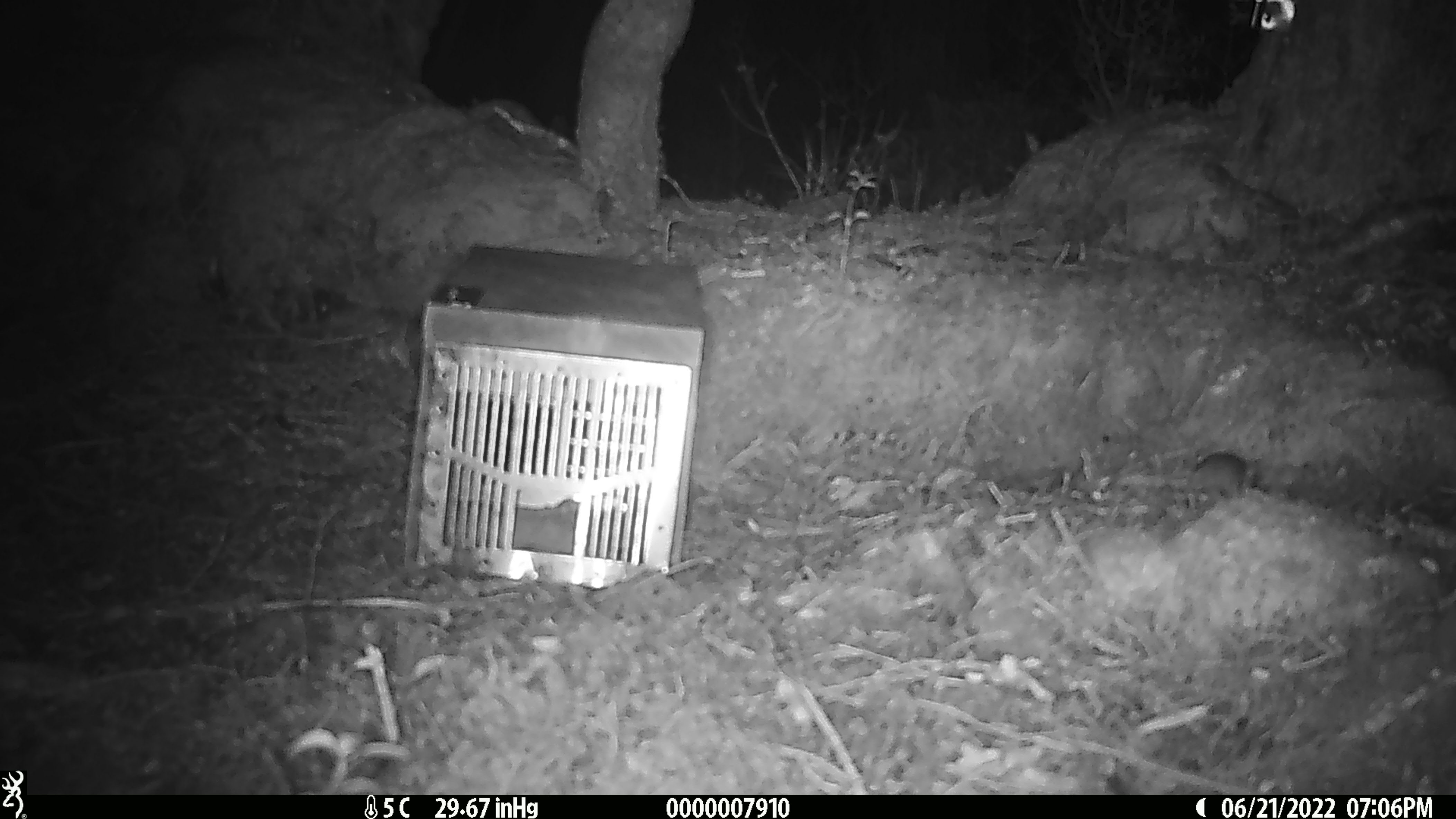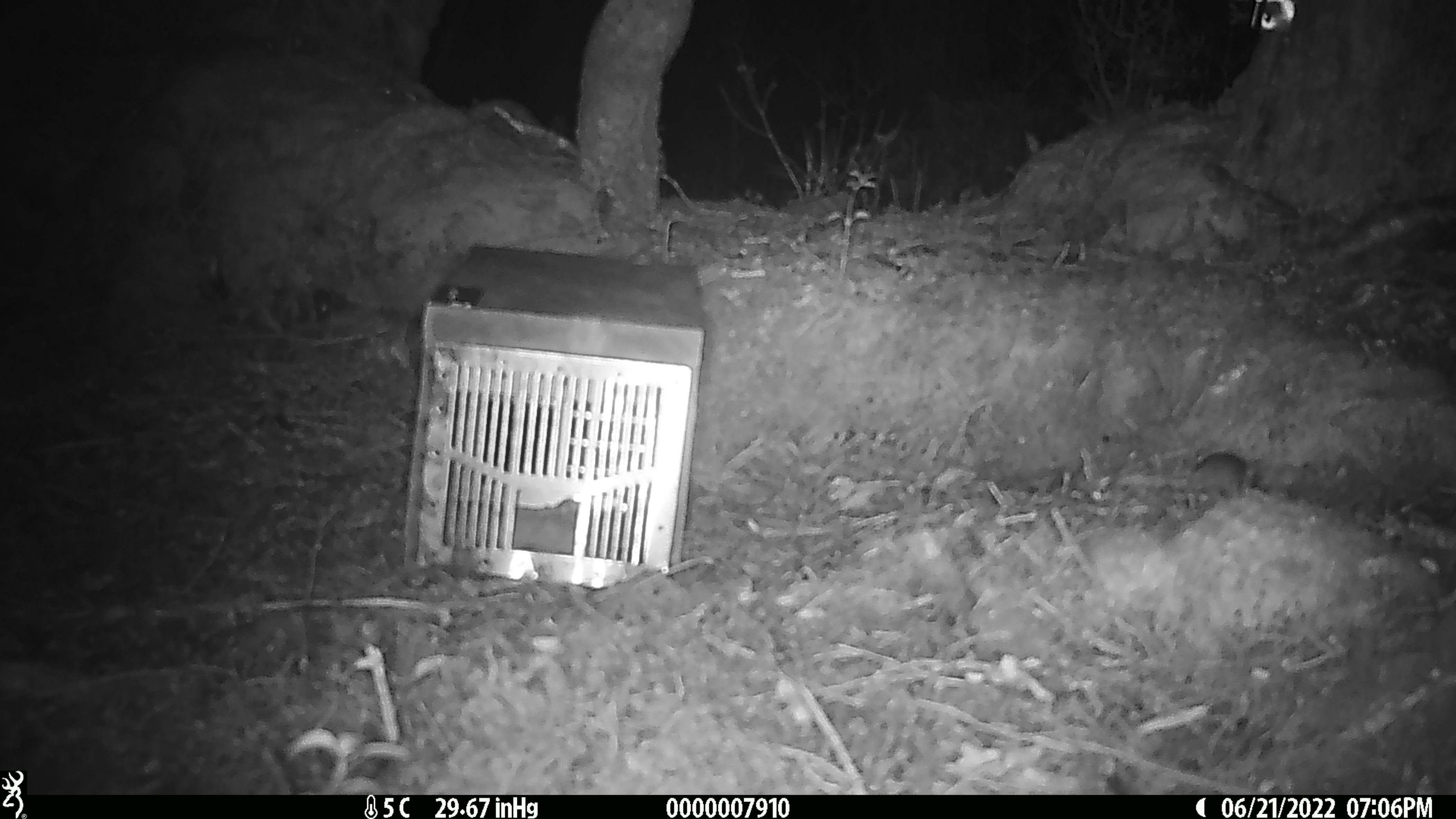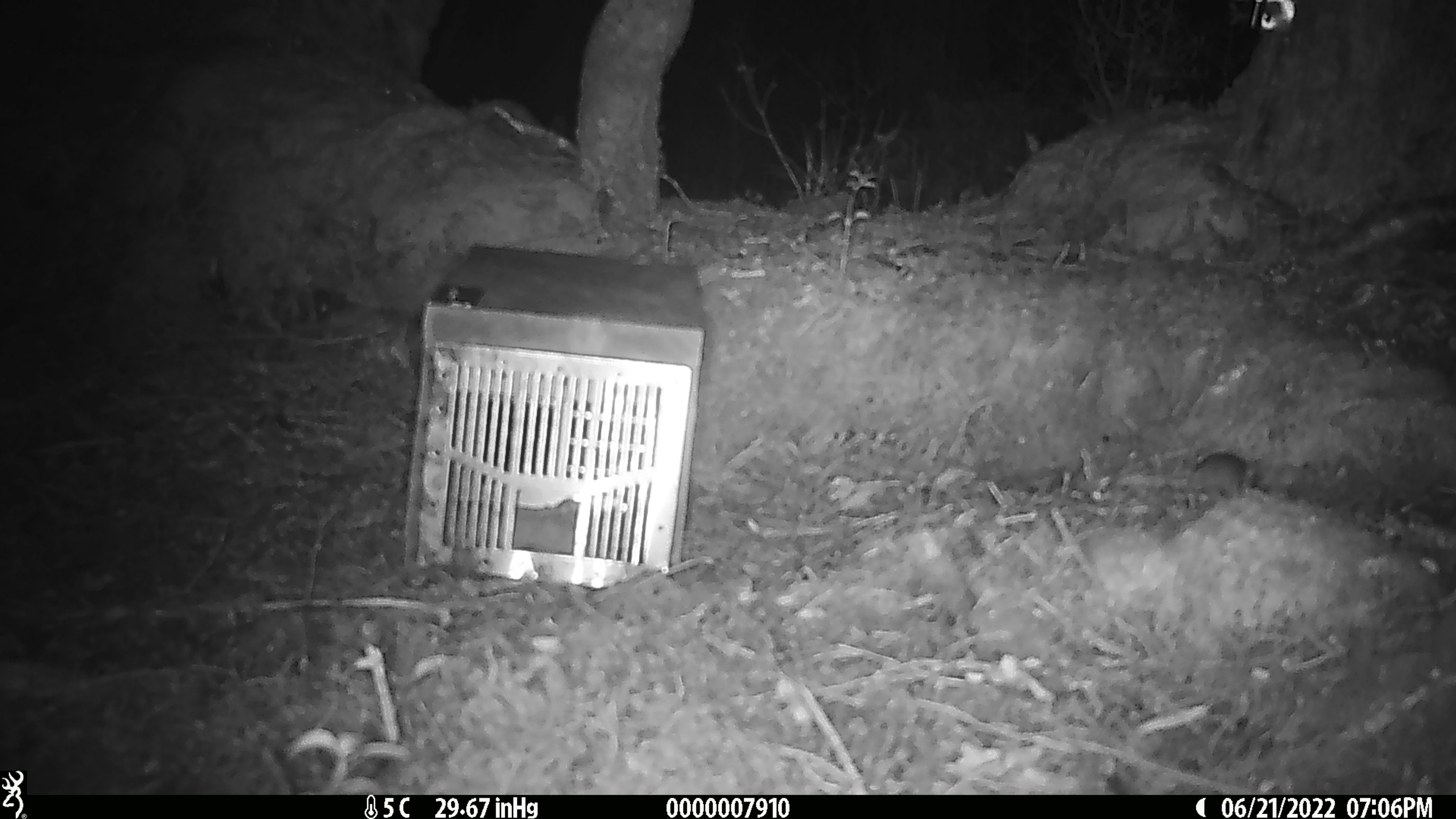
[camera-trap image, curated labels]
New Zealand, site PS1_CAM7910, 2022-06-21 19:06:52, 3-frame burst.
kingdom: Animalia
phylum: Chordata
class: Mammalia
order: Rodentia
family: Muridae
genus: Mus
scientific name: Mus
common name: mouse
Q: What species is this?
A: Mouse (Mus).